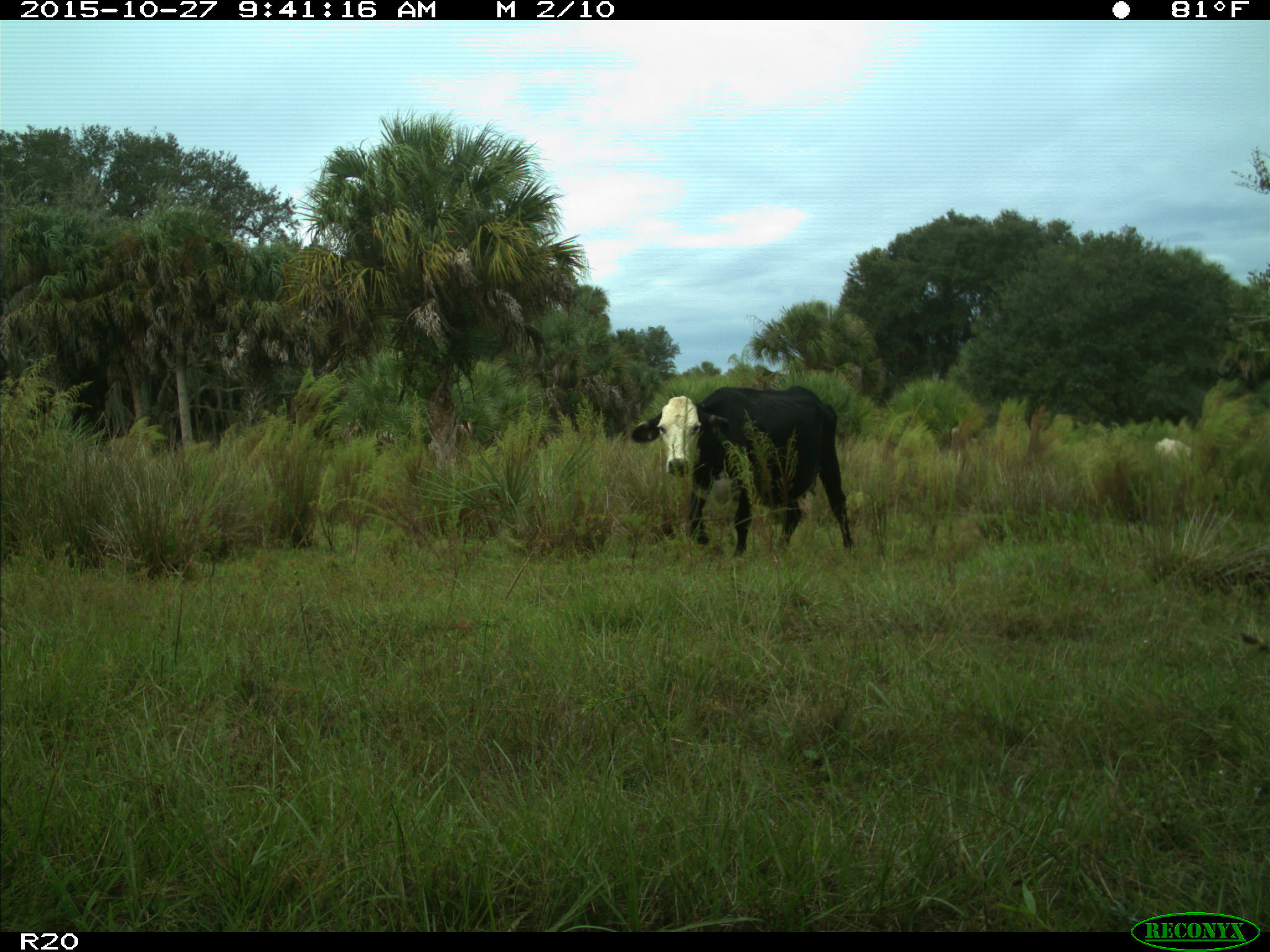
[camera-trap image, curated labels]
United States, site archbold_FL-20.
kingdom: Animalia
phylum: Chordata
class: Mammalia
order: Artiodactyla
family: Bovidae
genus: Bos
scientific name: Bos taurus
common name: domestic cow